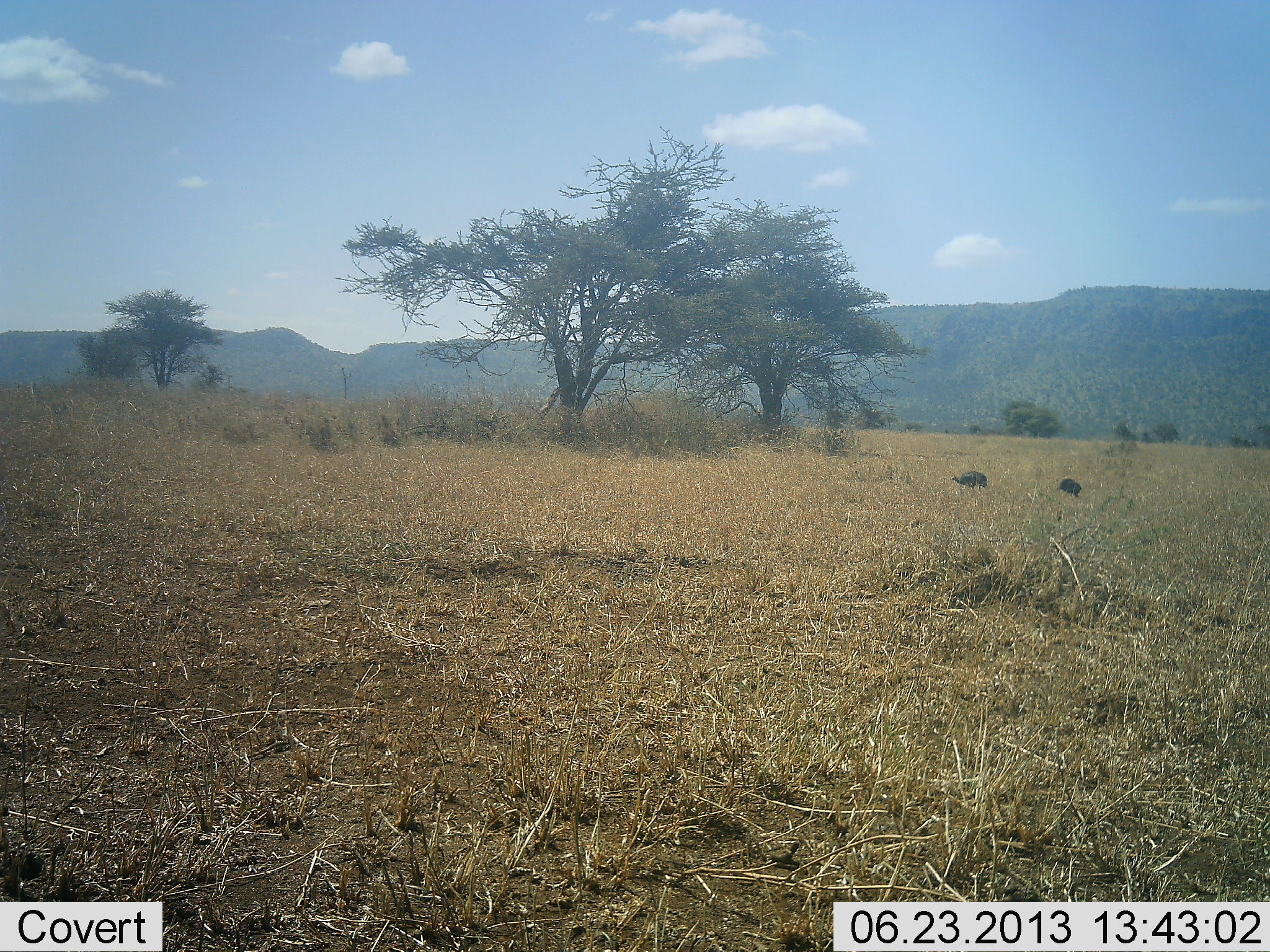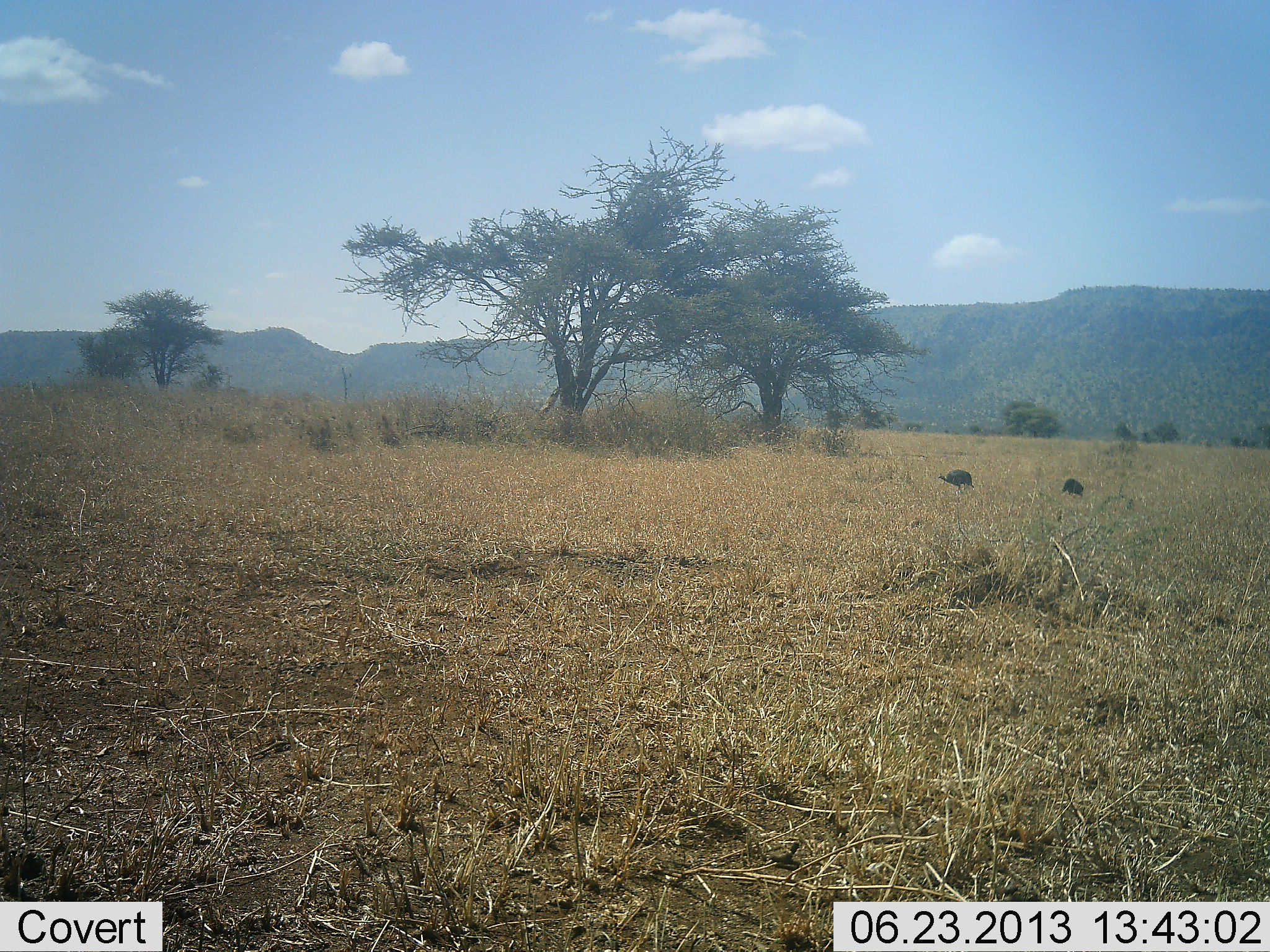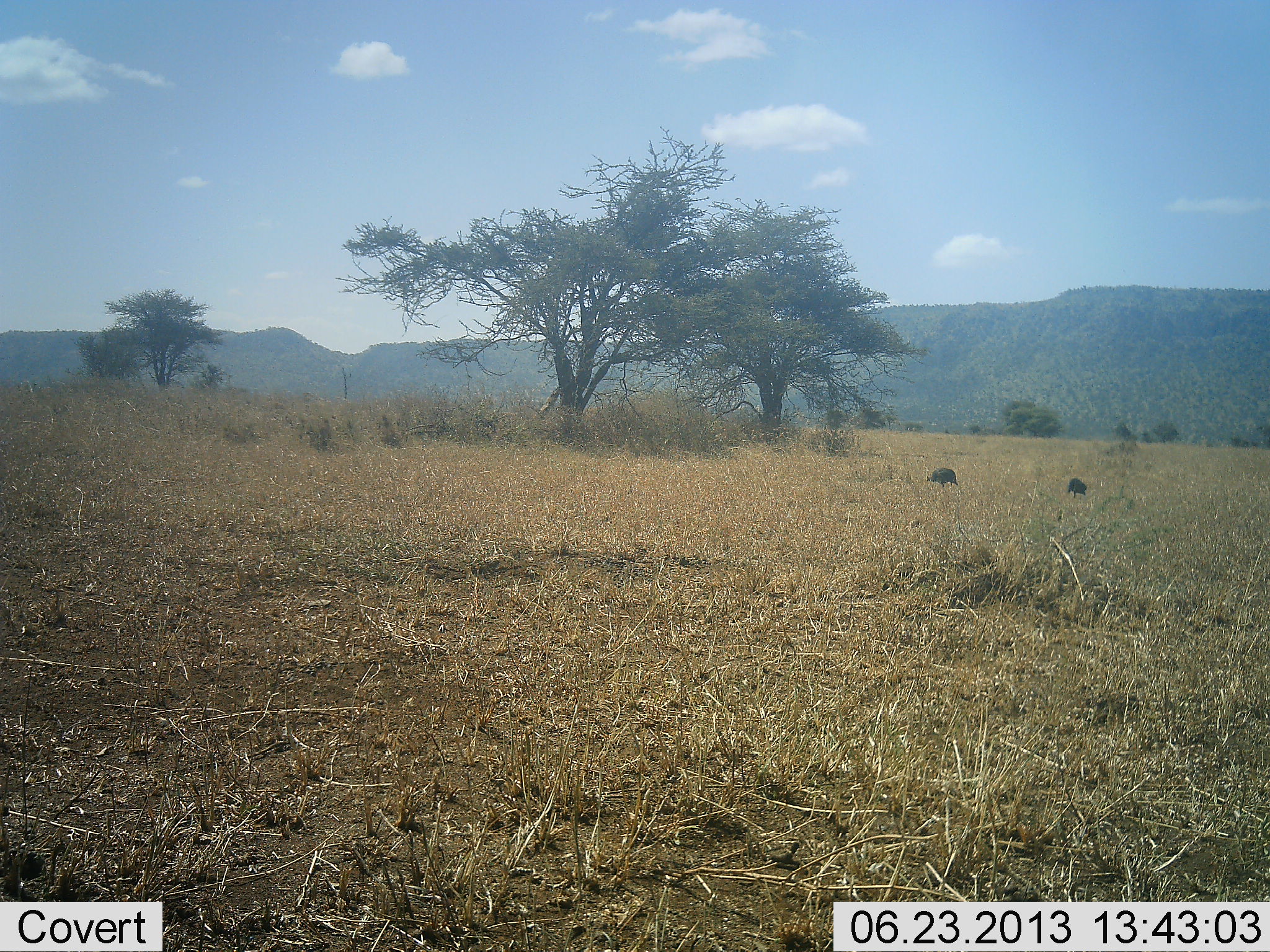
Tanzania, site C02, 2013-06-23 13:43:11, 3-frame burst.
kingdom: Animalia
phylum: Chordata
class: Aves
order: Galliformes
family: Numididae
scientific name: Numididae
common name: guinea fowl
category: guineafowl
Guineafowl (guinea fowl) (Numididae), count 2. Behavior (volunteer vote fractions): standing 17%, resting 0%, moving 75%, interacting 0%. Young present (vote fraction): 0%. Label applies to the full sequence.